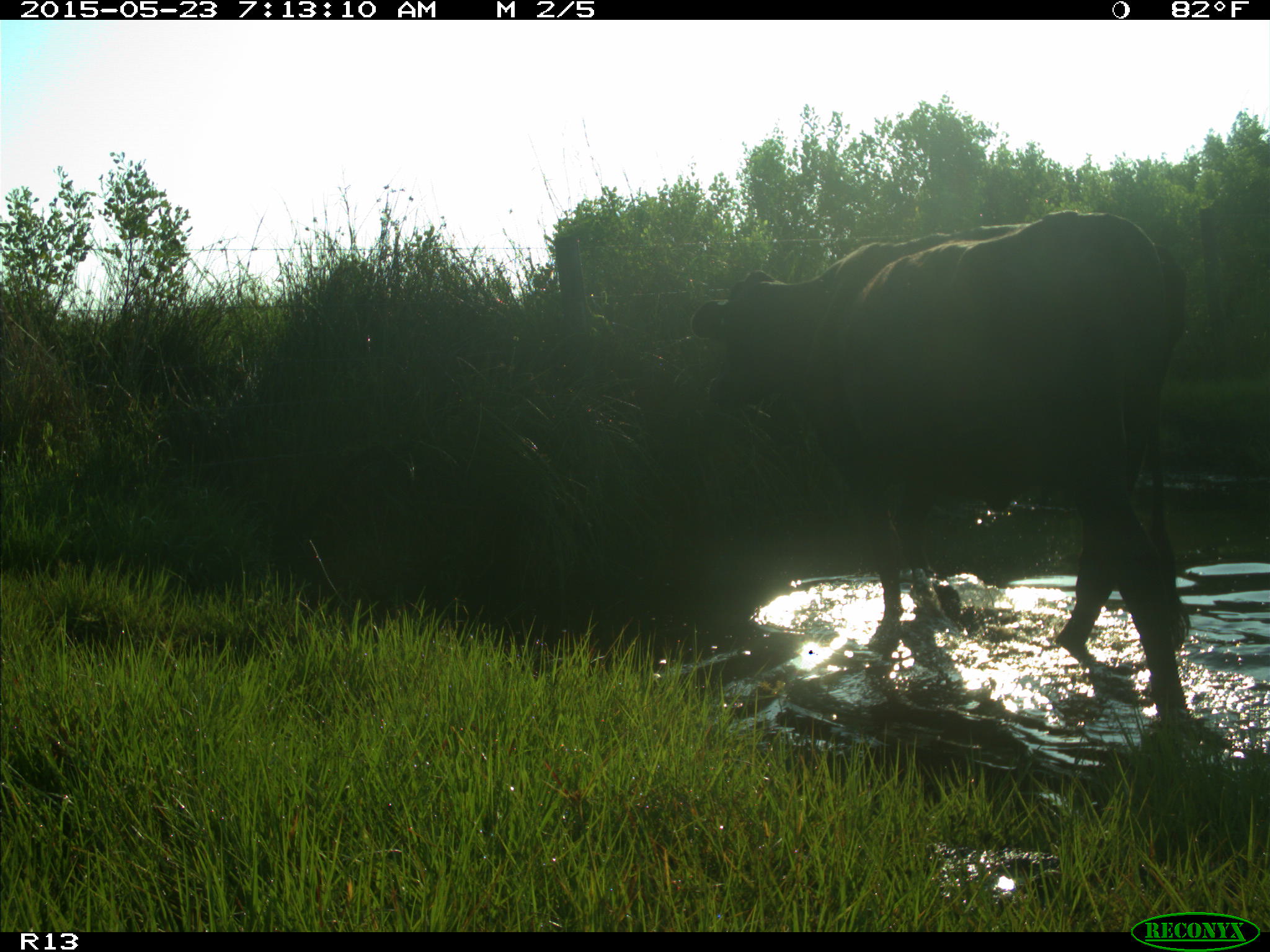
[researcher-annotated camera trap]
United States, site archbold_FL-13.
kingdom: Animalia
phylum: Chordata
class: Mammalia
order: Artiodactyla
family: Bovidae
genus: Bos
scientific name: Bos taurus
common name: domestic cow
Bos taurus (domestic cow).